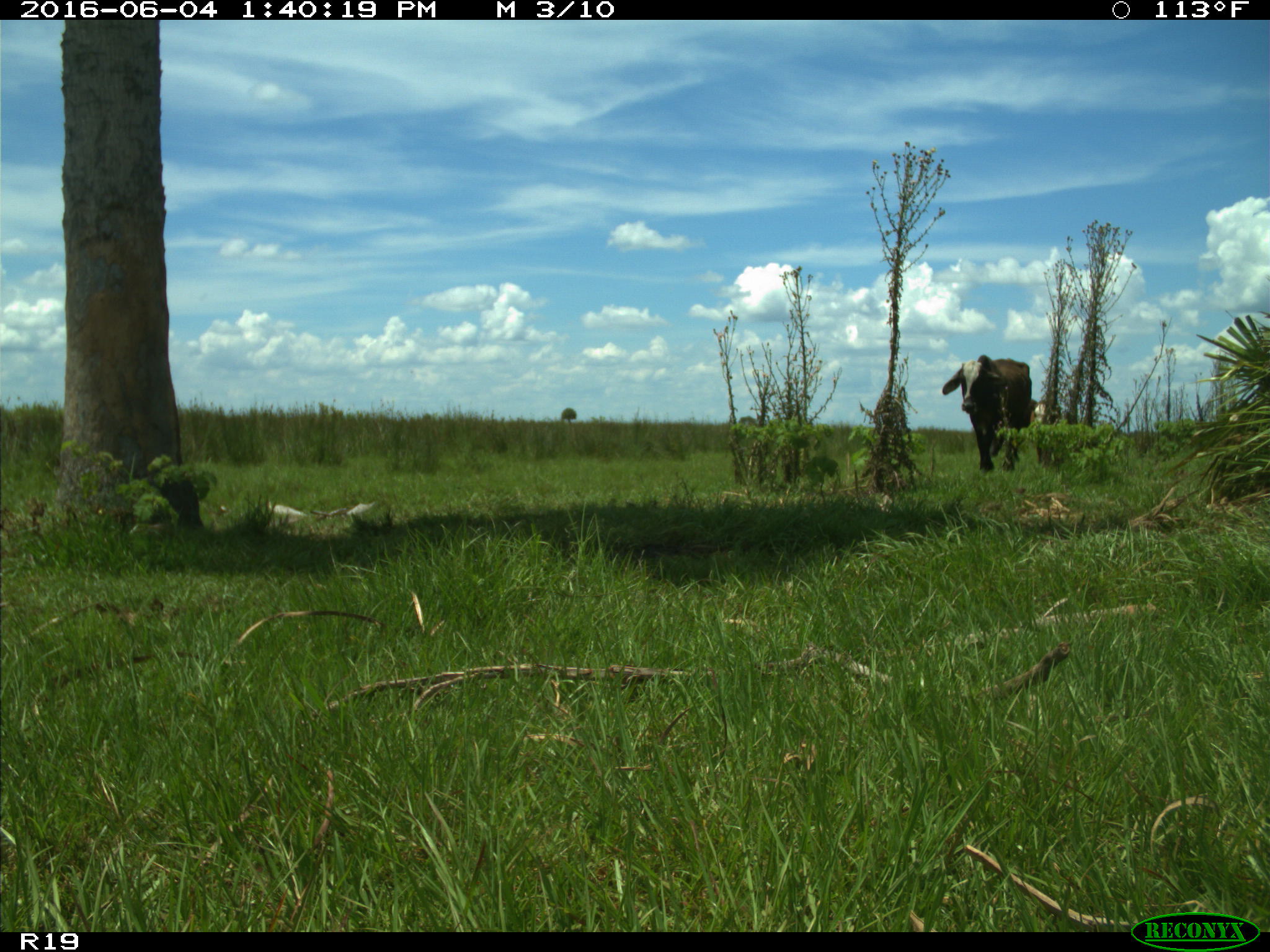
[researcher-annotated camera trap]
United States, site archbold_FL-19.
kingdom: Animalia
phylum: Chordata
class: Mammalia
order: Artiodactyla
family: Bovidae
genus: Bos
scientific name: Bos taurus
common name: domestic cow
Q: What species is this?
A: Bos taurus (domestic cow).